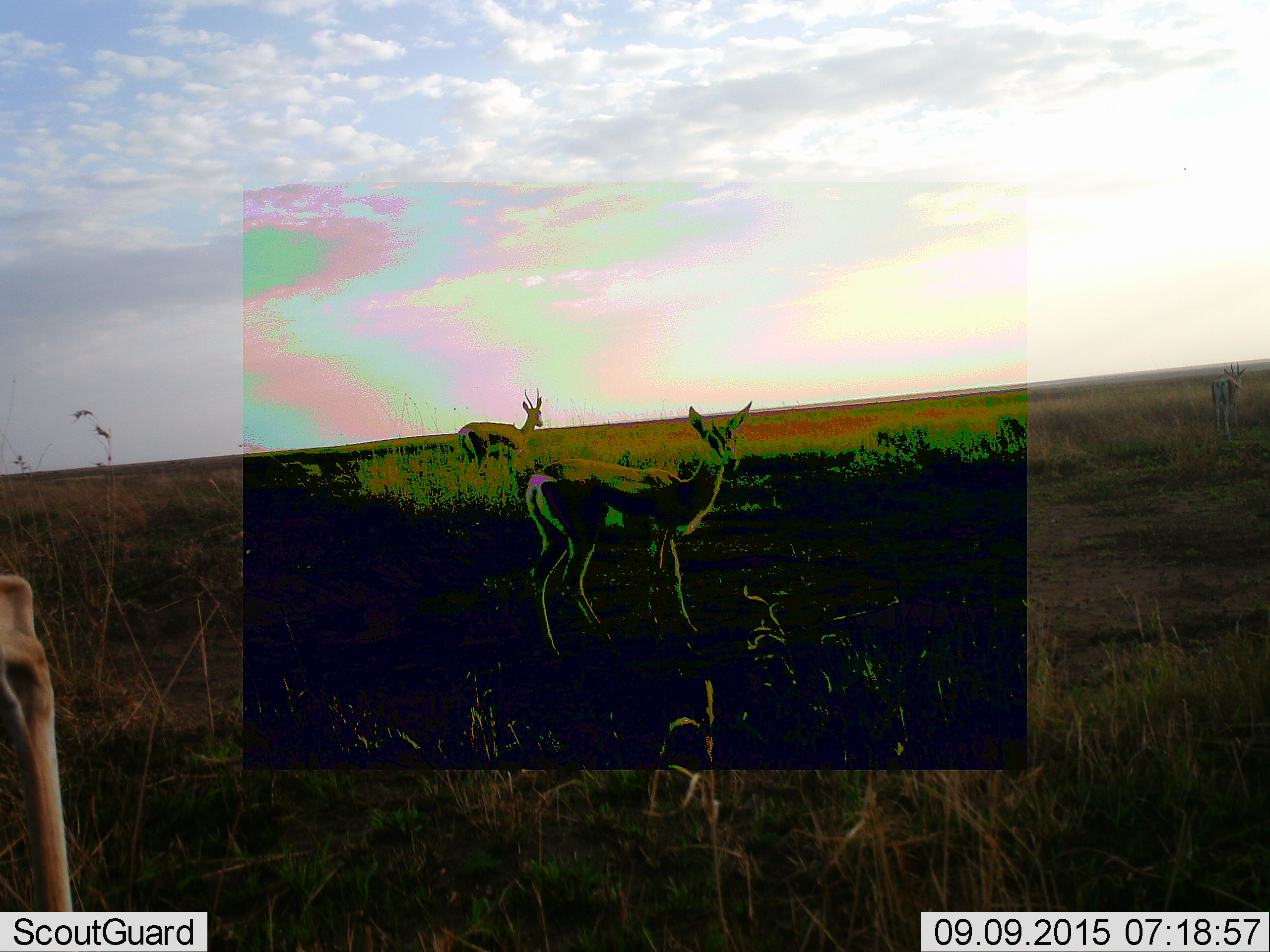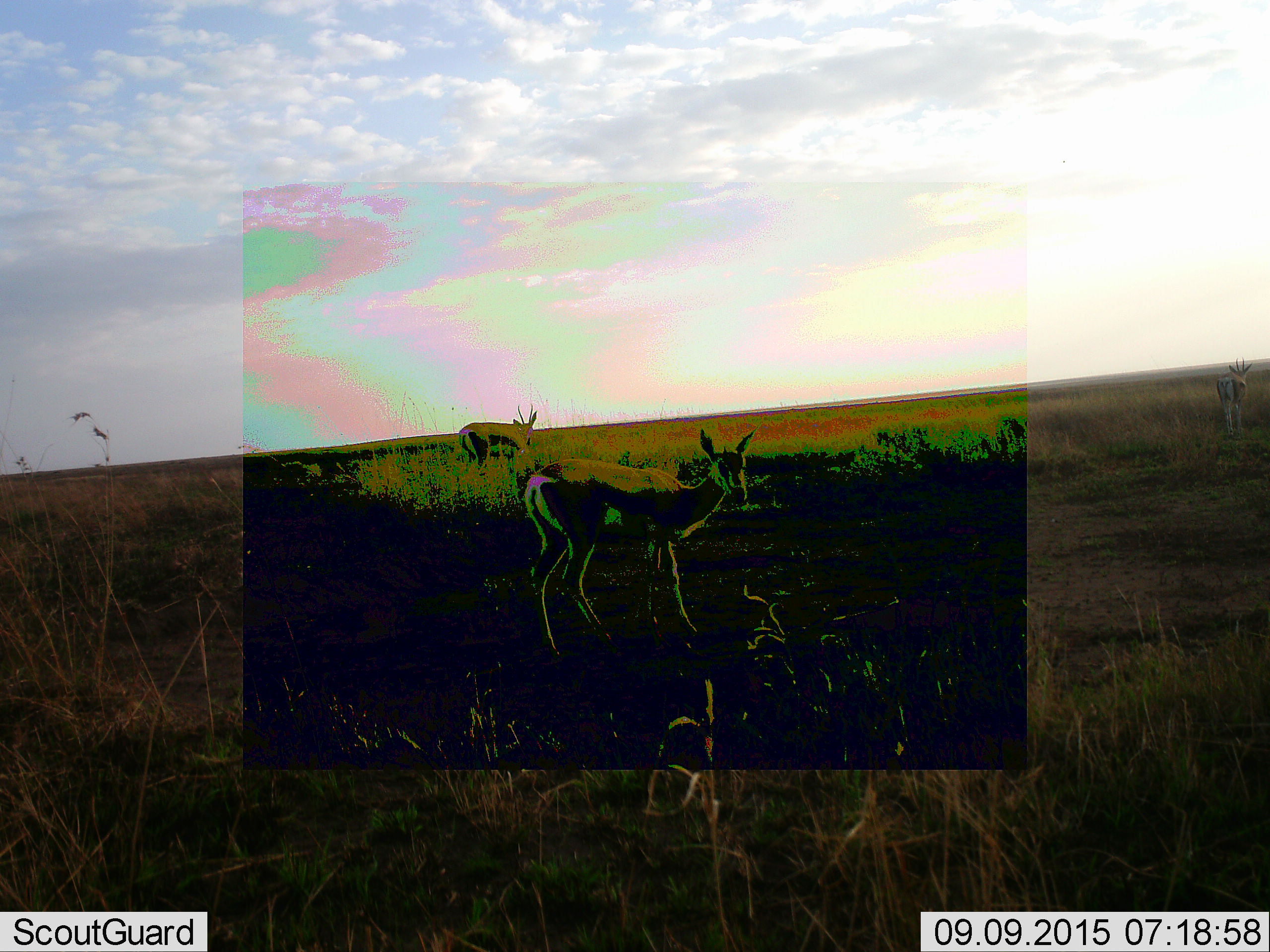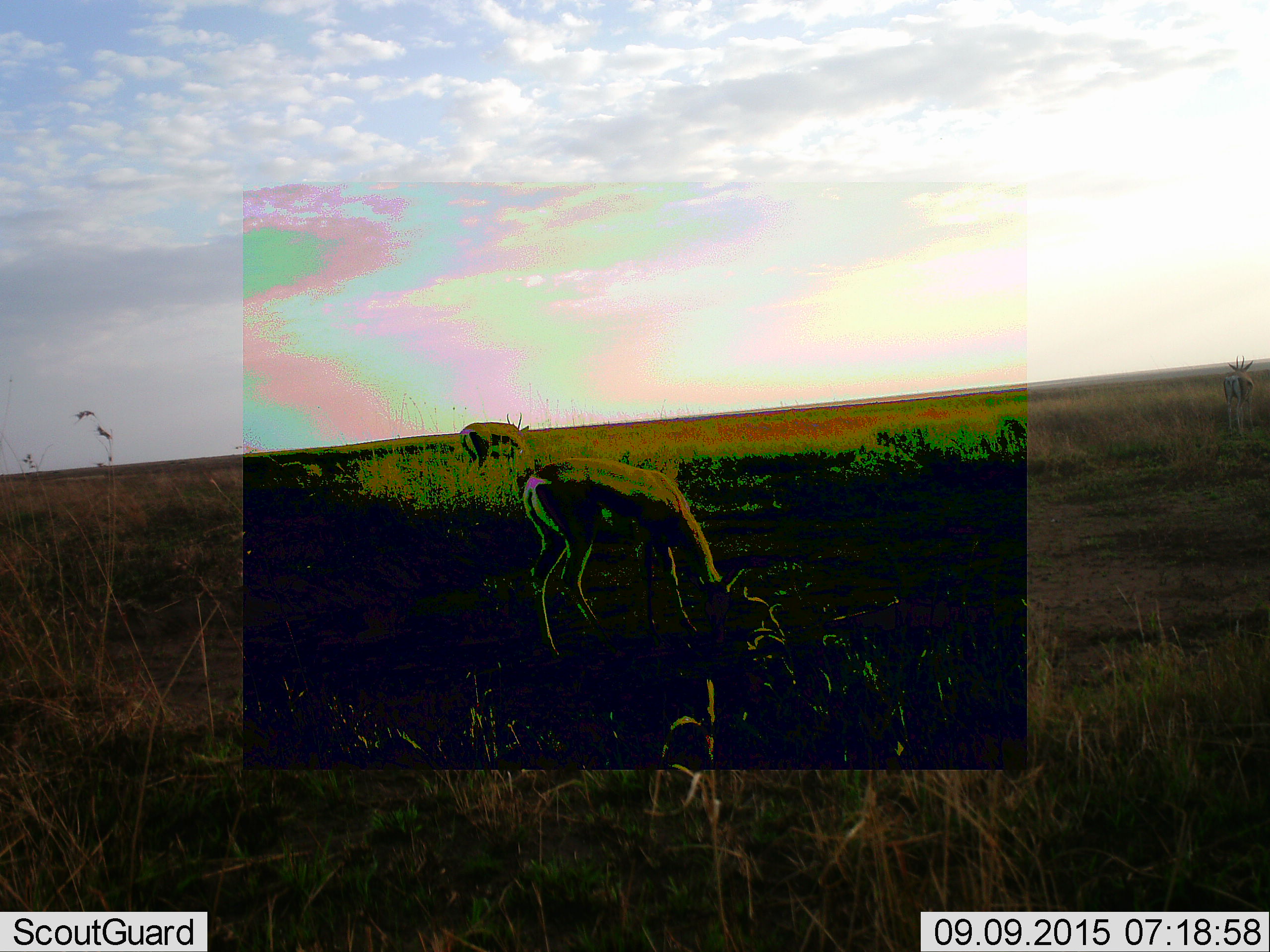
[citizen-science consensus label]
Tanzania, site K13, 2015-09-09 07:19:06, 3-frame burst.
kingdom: Animalia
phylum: Chordata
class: Mammalia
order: Artiodactyla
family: Bovidae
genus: Eudorcas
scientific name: Eudorcas thomsonii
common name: thomson's gazelle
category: gazellethomsons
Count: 3.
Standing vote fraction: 78%.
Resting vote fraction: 11%.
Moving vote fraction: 44%.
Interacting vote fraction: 0%.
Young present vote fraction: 0%.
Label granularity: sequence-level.